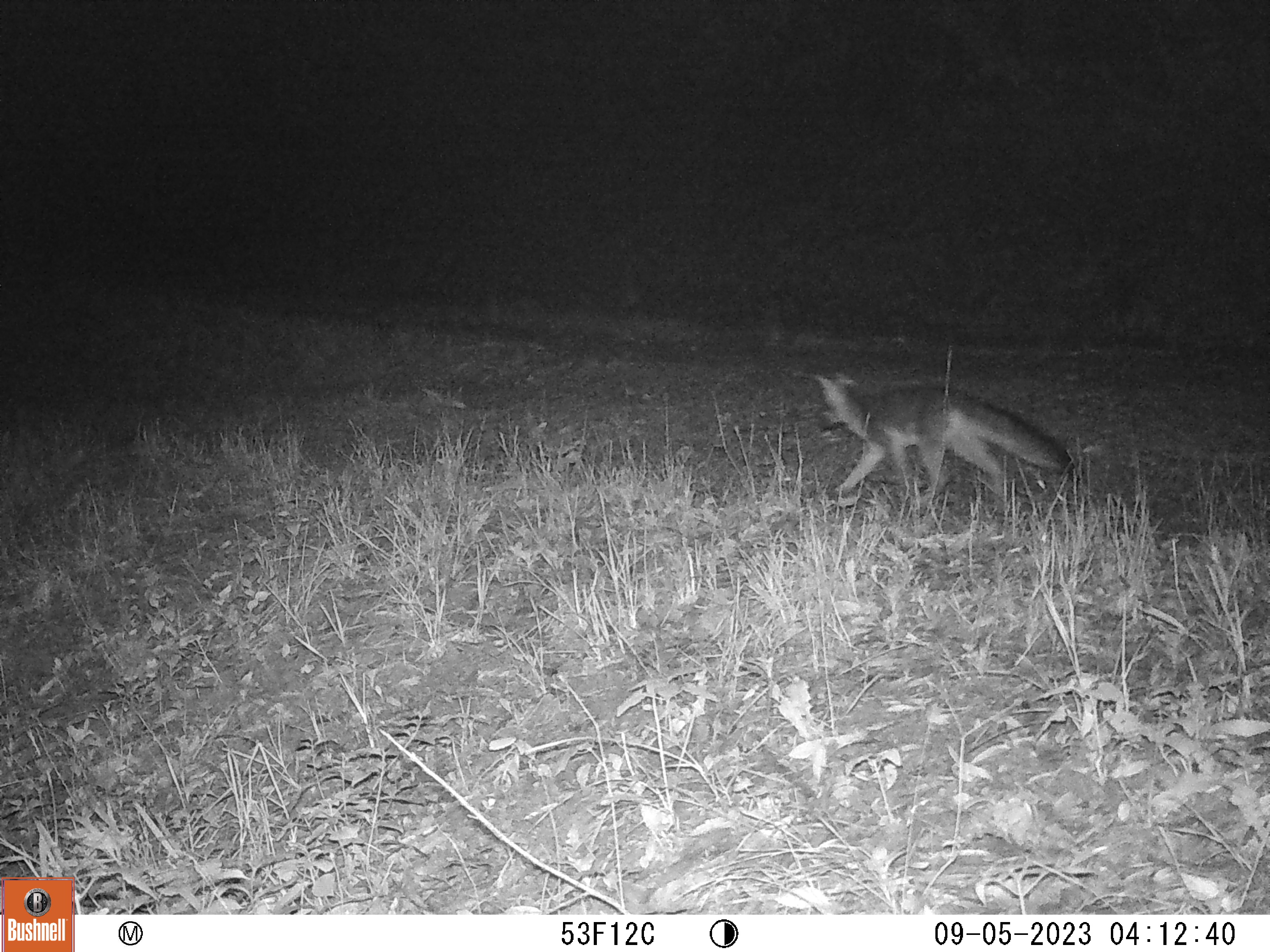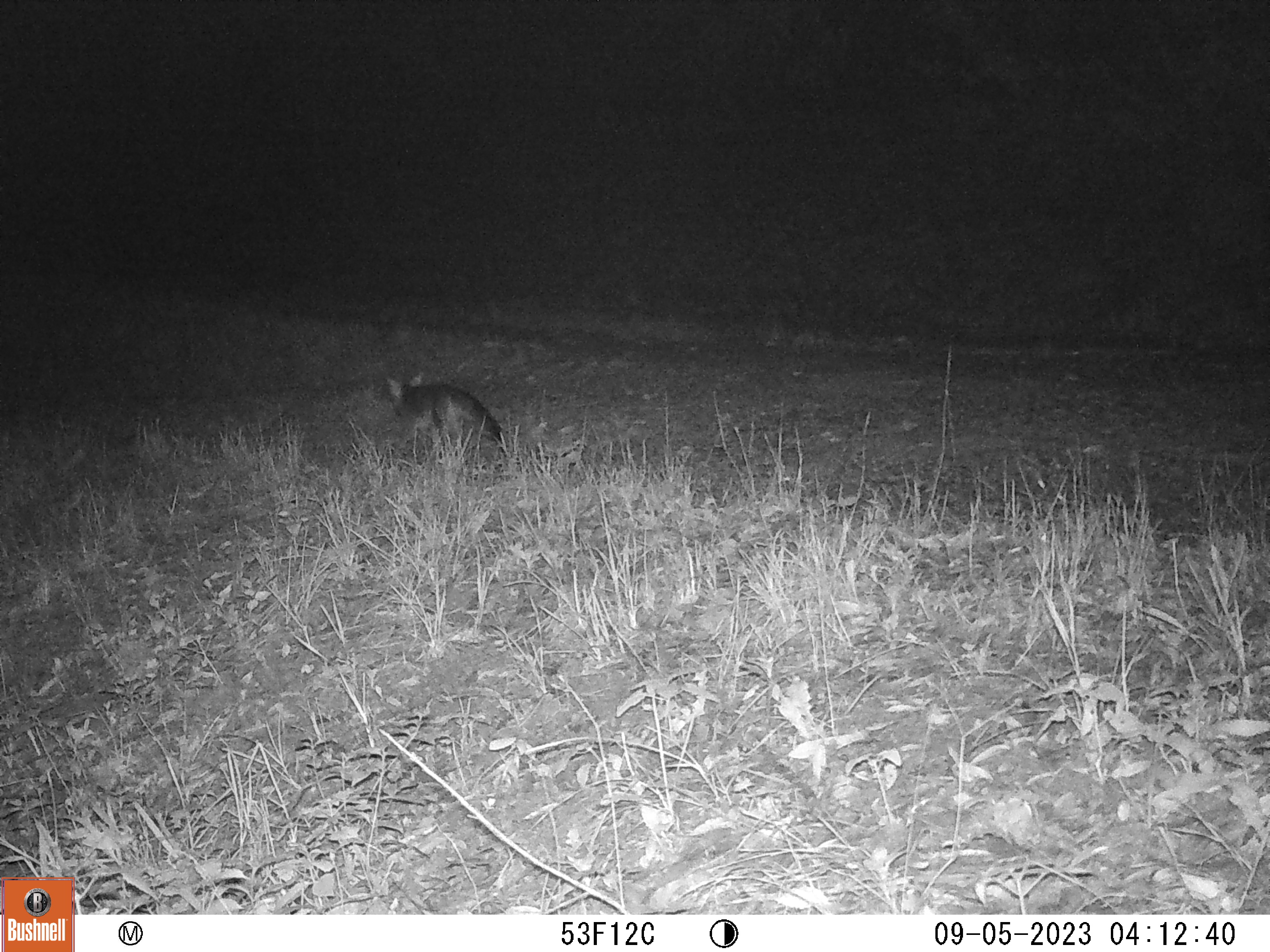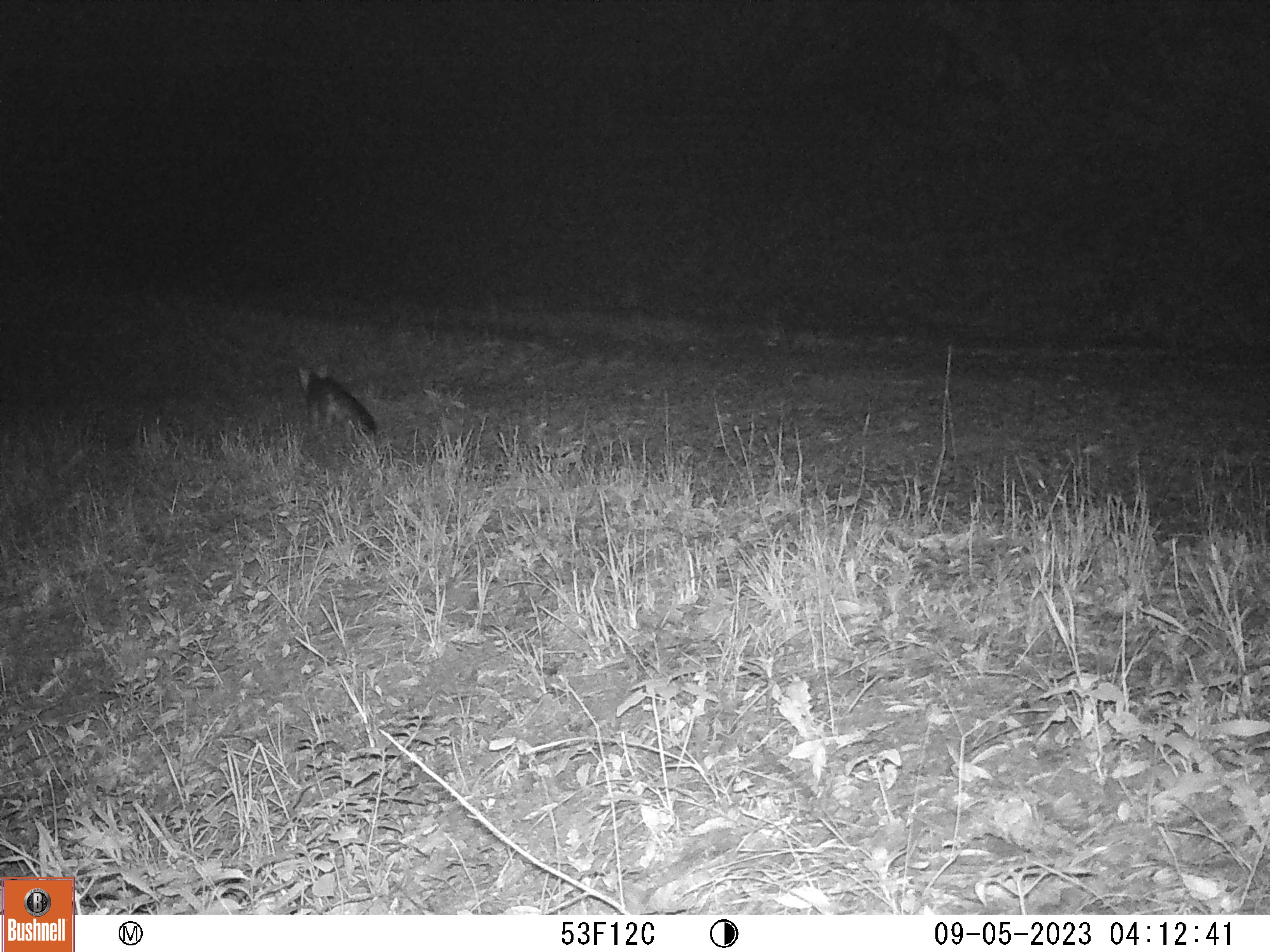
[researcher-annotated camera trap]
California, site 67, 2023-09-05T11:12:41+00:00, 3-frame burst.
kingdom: Animalia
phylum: Chordata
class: Mammalia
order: Carnivora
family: Canidae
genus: Urocyon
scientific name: Urocyon cinereoargenteus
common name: gray fox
Gray fox (Urocyon cinereoargenteus).